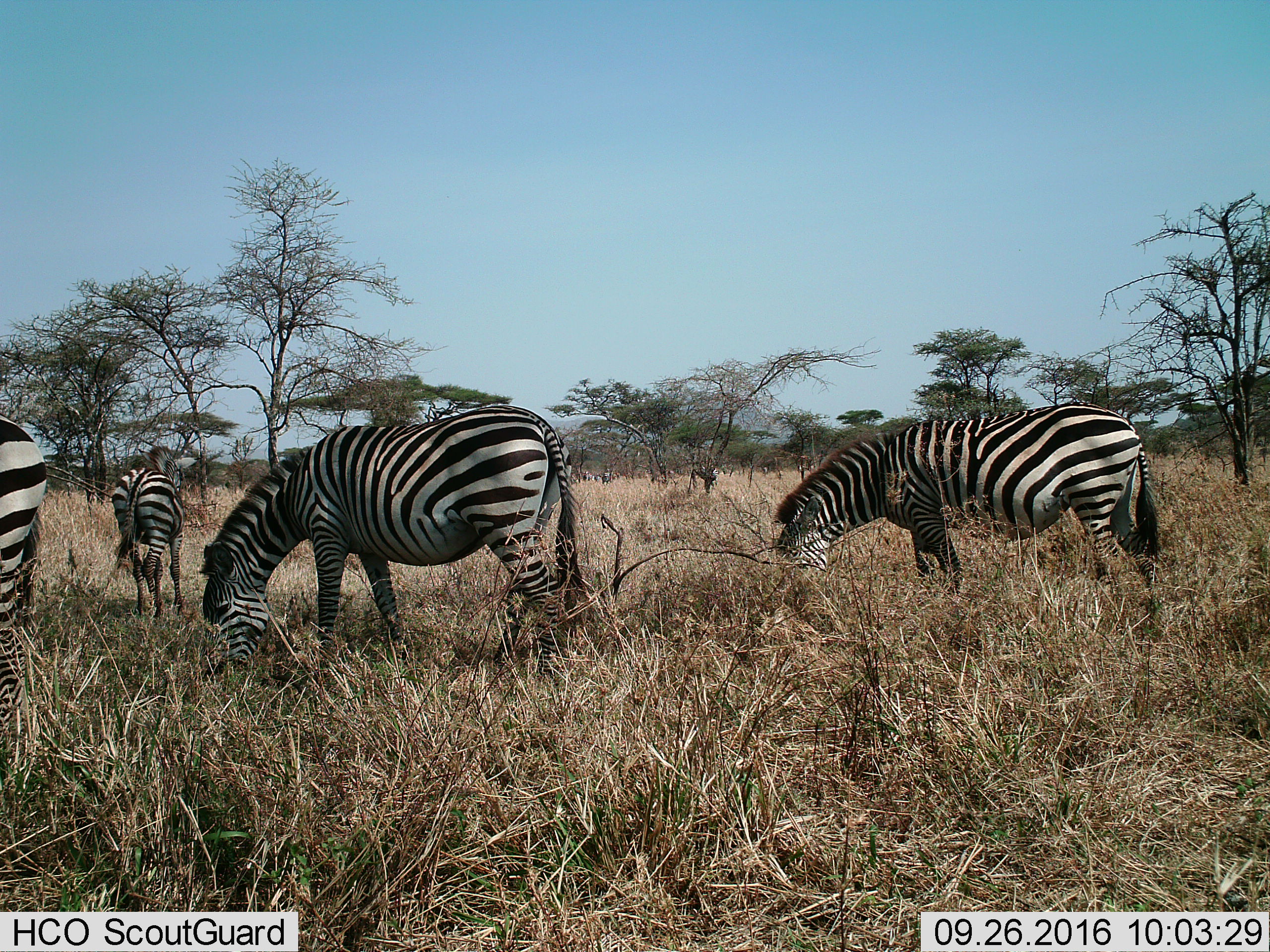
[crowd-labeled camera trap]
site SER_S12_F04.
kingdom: Animalia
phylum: Chordata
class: Mammalia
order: Perissodactyla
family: Equidae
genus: Equus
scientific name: Equus quagga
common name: plains zebra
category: zebraplains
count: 4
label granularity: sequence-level